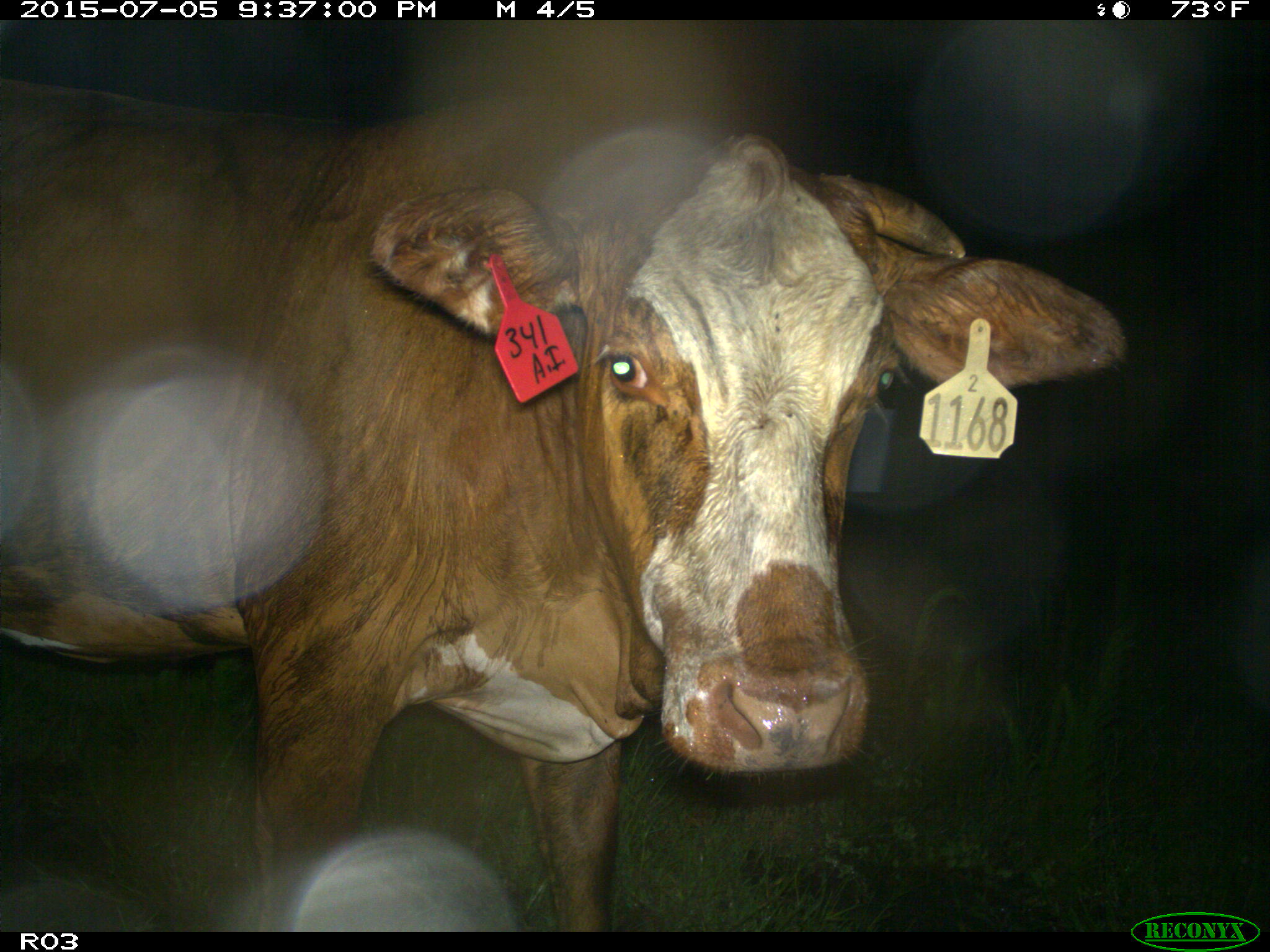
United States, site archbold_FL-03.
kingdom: Animalia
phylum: Chordata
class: Mammalia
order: Artiodactyla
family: Bovidae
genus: Bos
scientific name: Bos taurus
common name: domestic cow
Bos taurus (domestic cow).